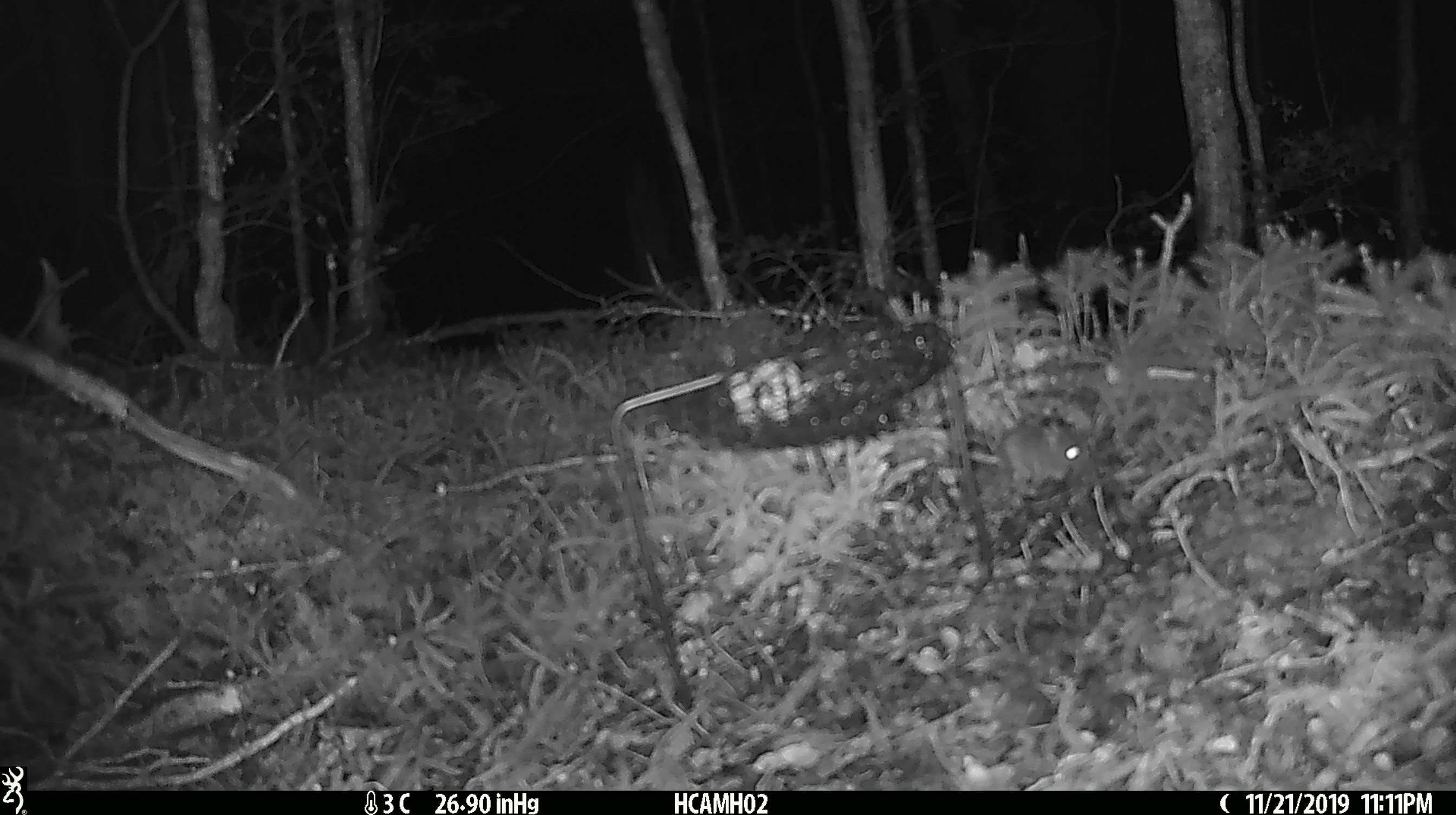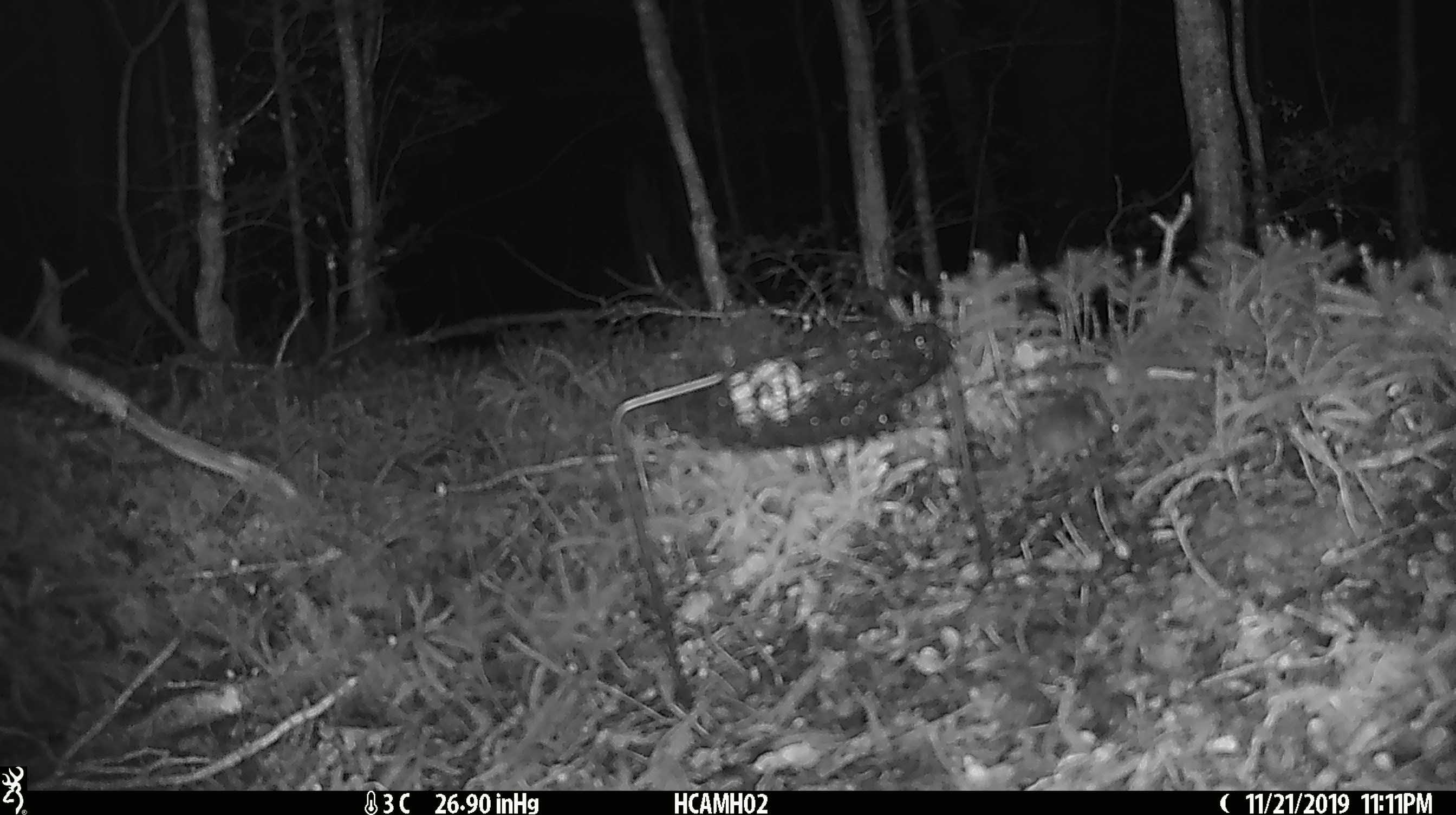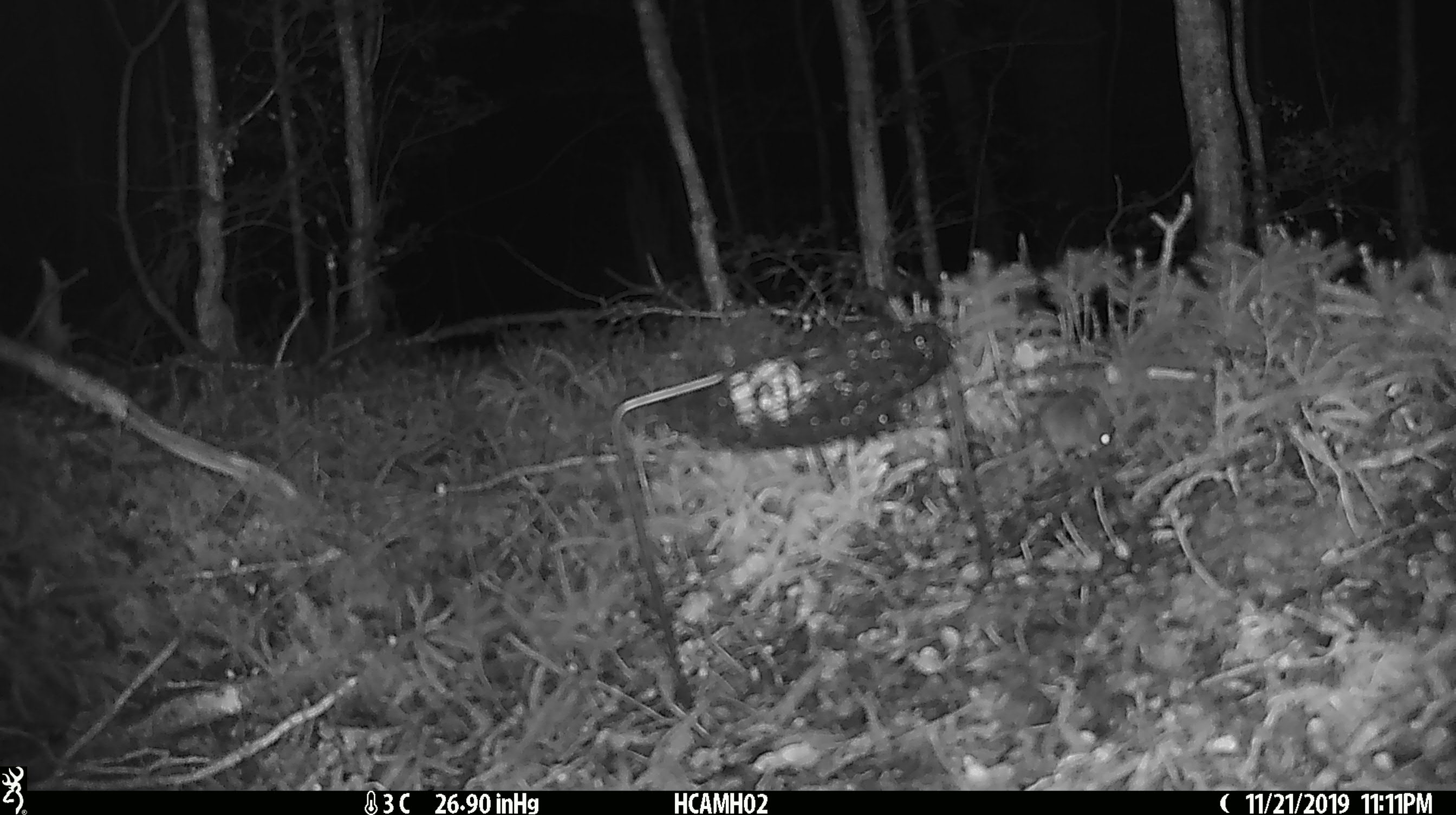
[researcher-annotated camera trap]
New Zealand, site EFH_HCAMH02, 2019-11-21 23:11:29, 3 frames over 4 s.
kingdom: Animalia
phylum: Chordata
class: Mammalia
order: Rodentia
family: Muridae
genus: Mus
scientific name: Mus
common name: mouse